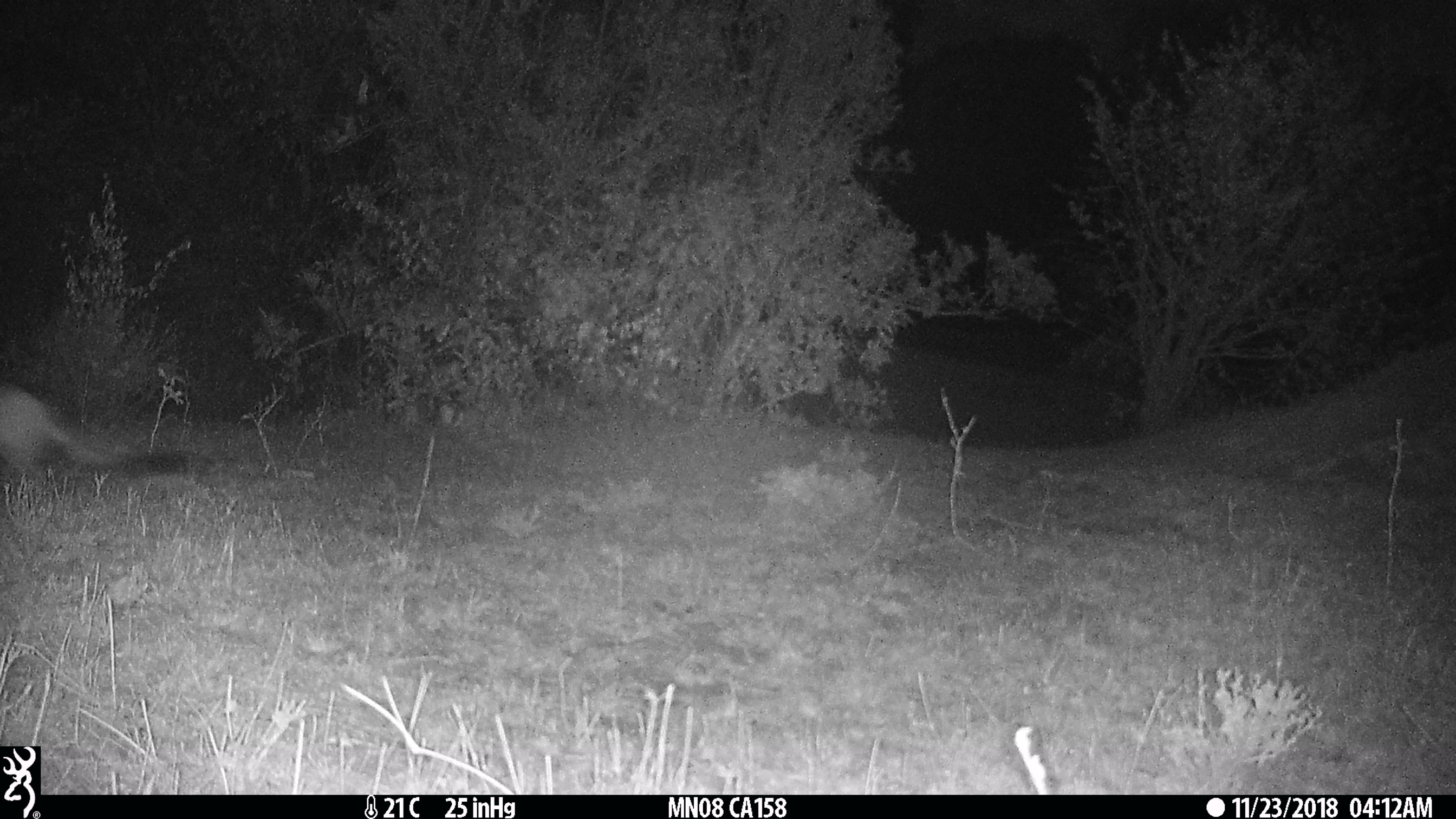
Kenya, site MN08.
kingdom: Animalia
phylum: Chordata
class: Mammalia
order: Rodentia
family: Pedetidae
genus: Pedetes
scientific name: Pedetes capensis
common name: springhare